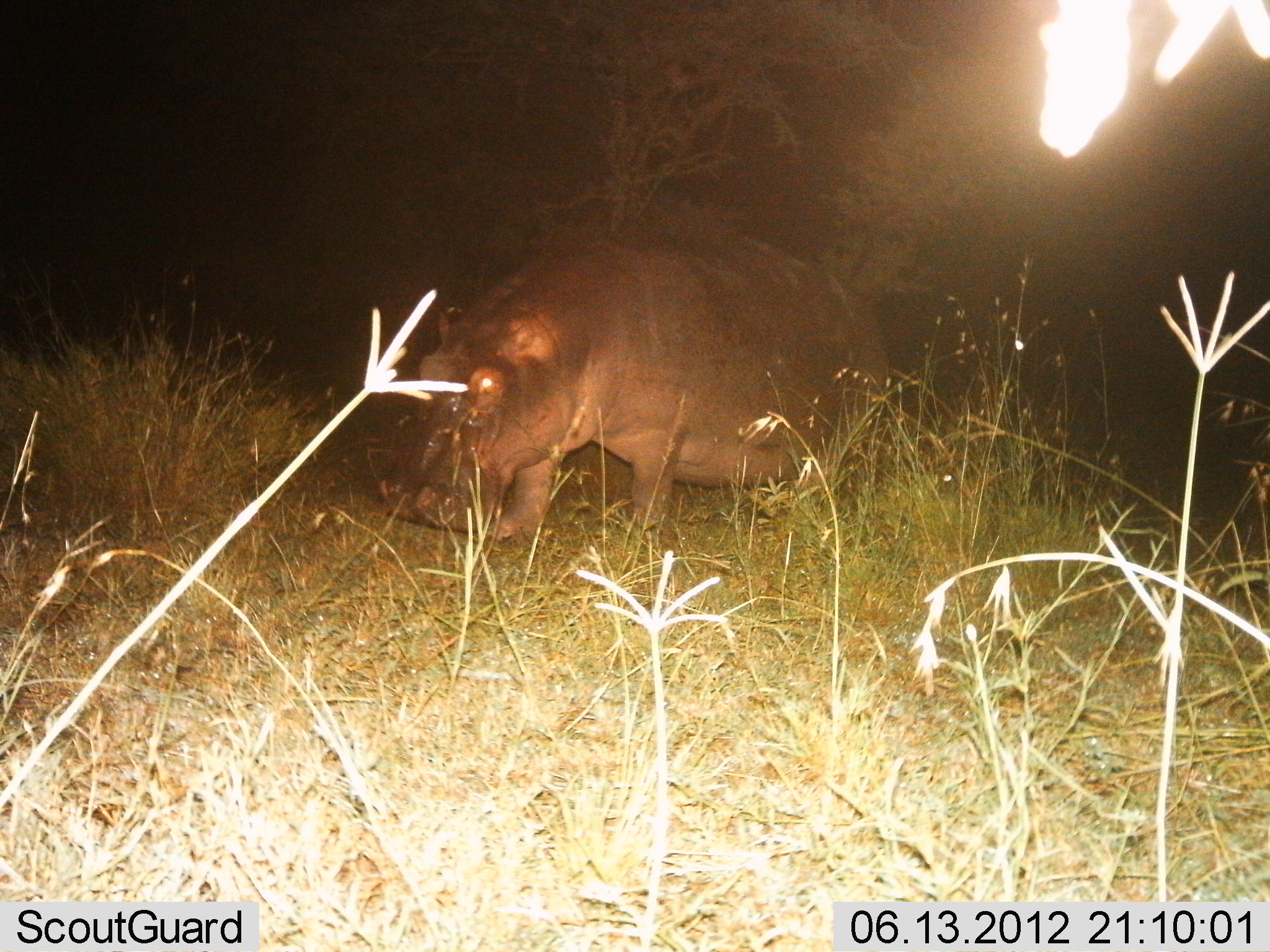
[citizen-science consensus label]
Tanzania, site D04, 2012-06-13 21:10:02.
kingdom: Animalia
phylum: Chordata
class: Mammalia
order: Artiodactyla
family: Hippopotamidae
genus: Hippopotamus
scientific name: Hippopotamus amphibius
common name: hippopotamus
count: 1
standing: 50%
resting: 0%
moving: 30%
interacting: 0%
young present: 0%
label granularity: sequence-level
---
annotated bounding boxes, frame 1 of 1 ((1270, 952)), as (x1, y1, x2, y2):
animal: (375, 223, 891, 547)